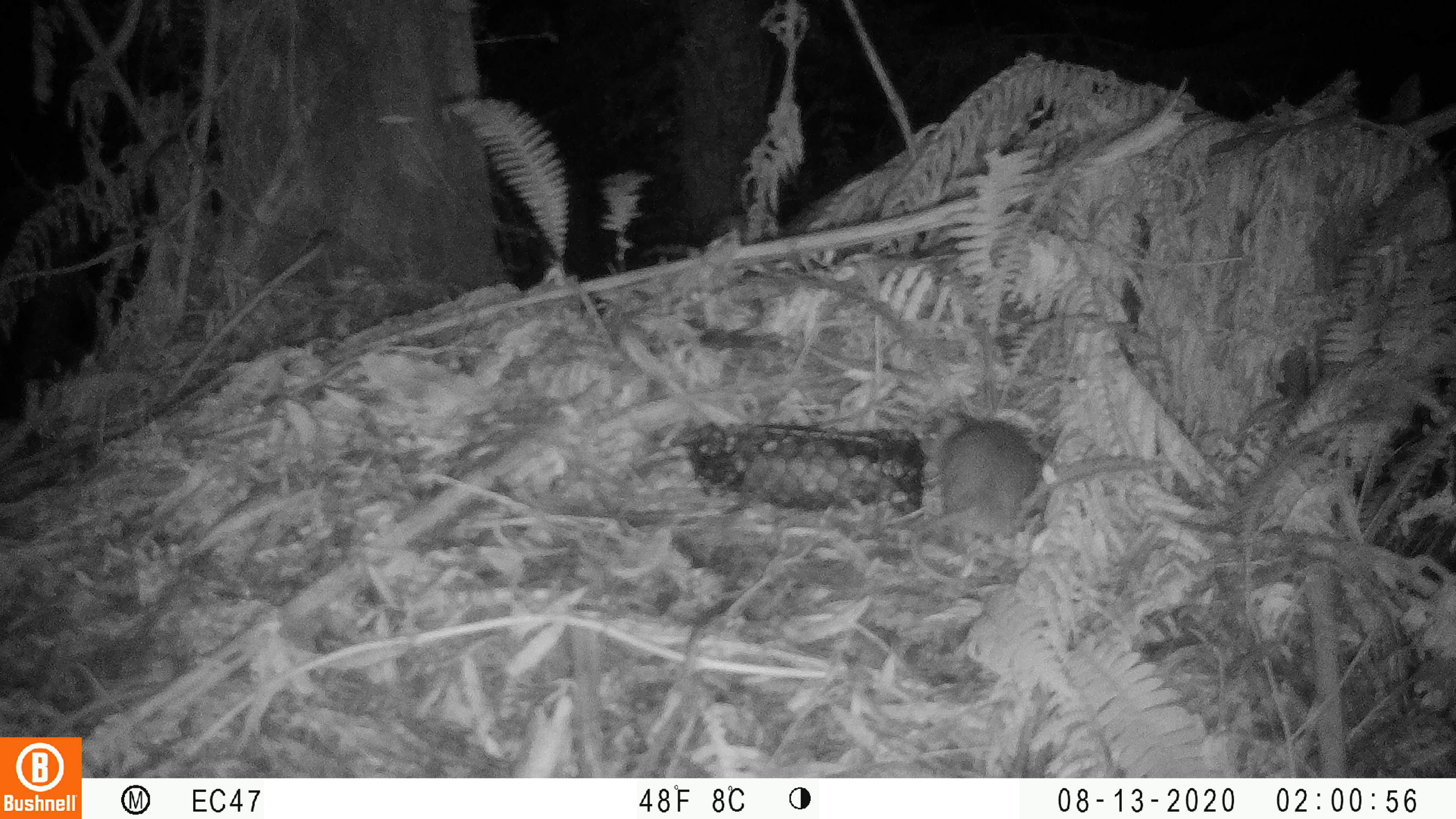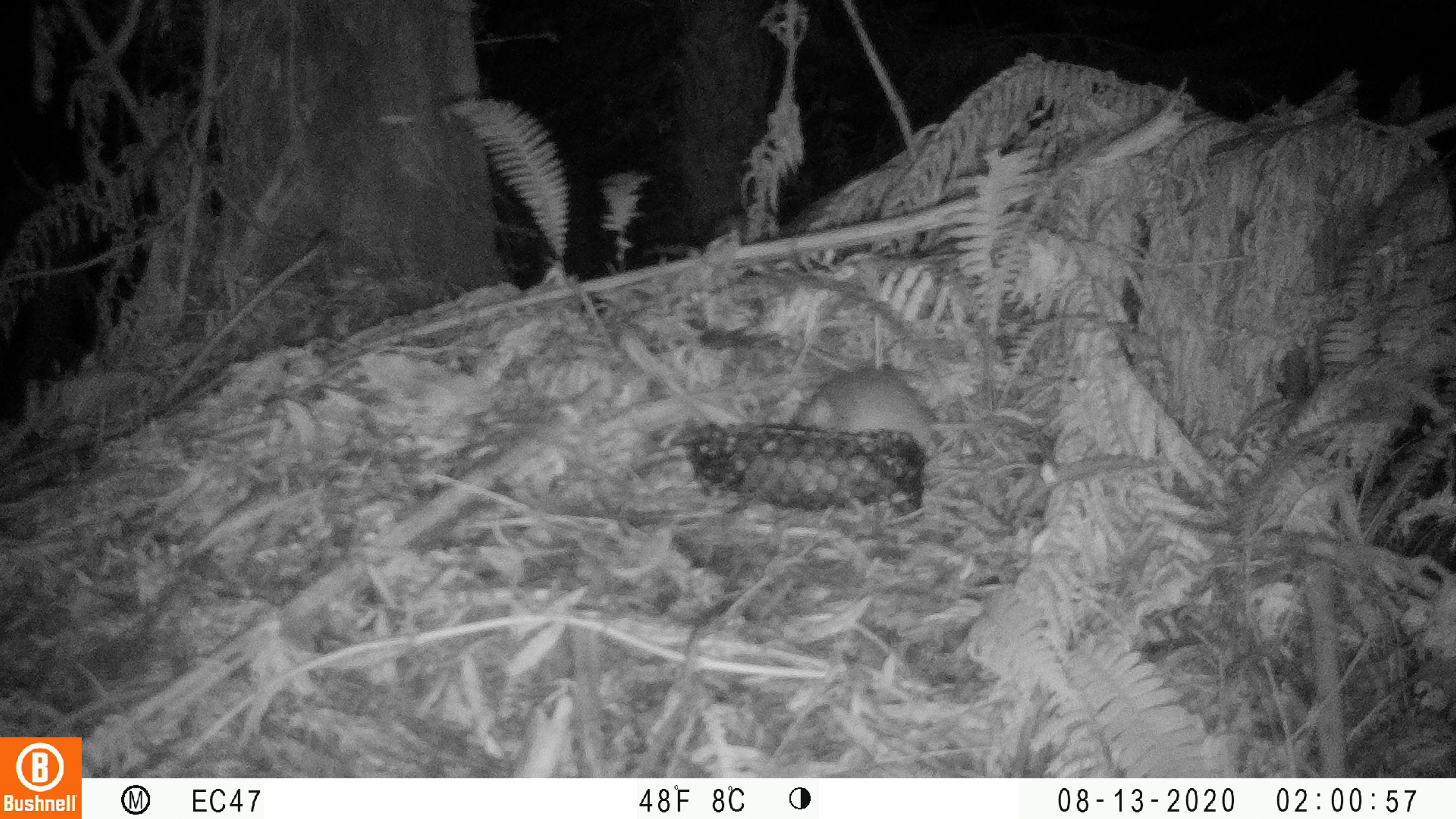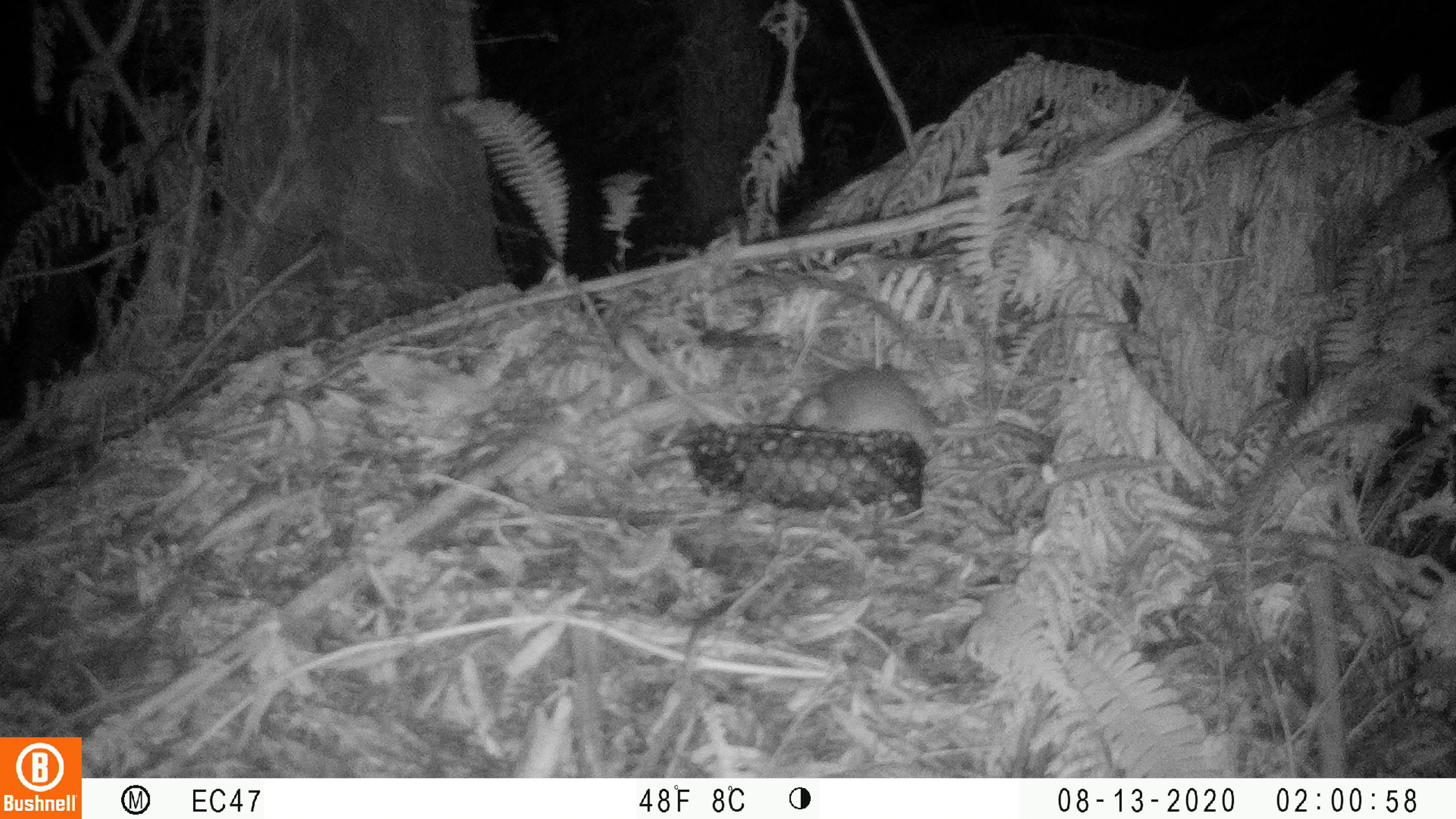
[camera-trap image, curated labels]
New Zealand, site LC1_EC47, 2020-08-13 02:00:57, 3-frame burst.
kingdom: Animalia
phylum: Chordata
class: Mammalia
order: Rodentia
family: Muridae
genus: Rattus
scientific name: Rattus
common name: rat